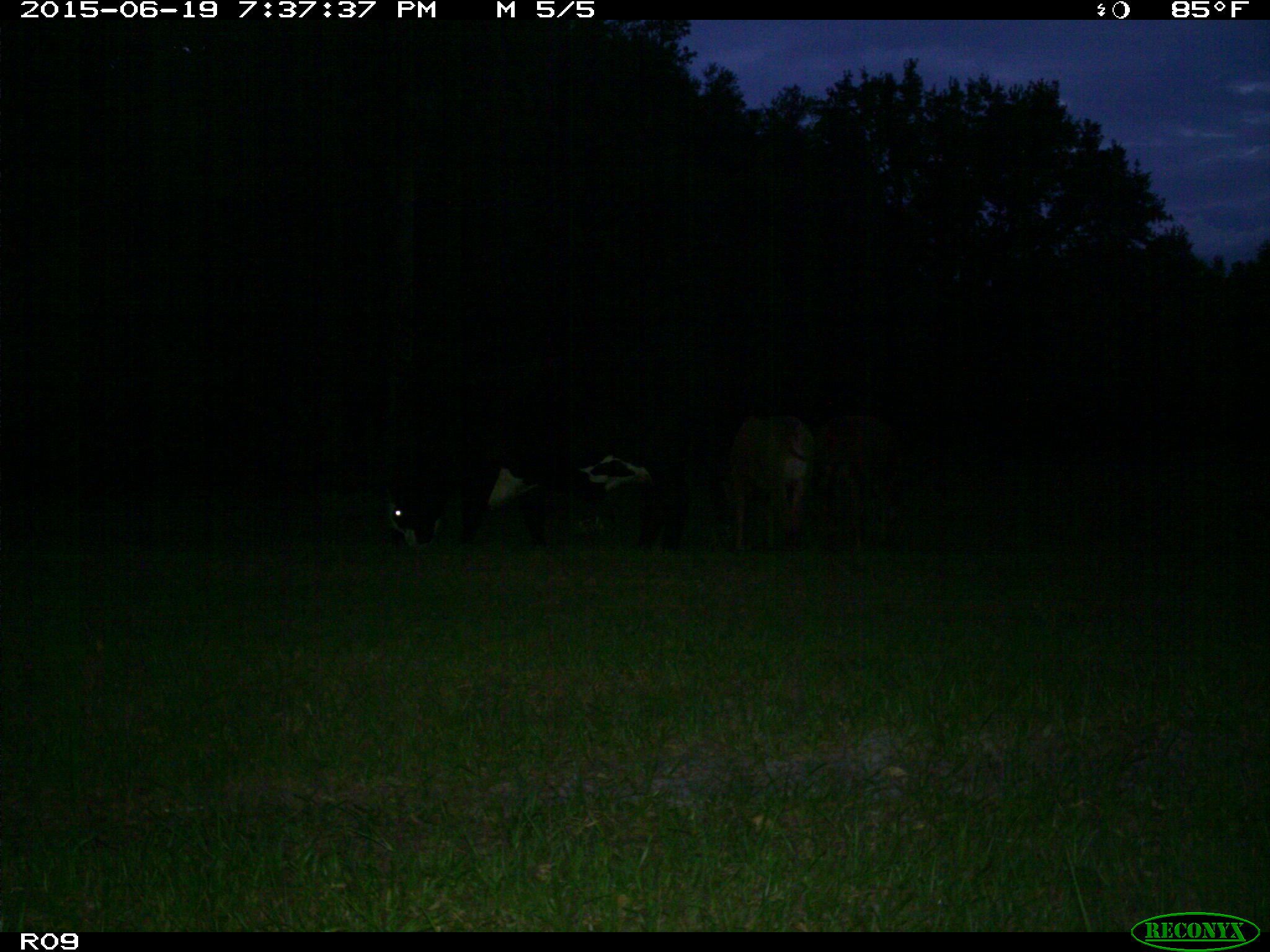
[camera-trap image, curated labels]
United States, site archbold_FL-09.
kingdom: Animalia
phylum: Chordata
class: Mammalia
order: Artiodactyla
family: Bovidae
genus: Bos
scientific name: Bos taurus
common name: domestic cow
Bos taurus (domestic cow).